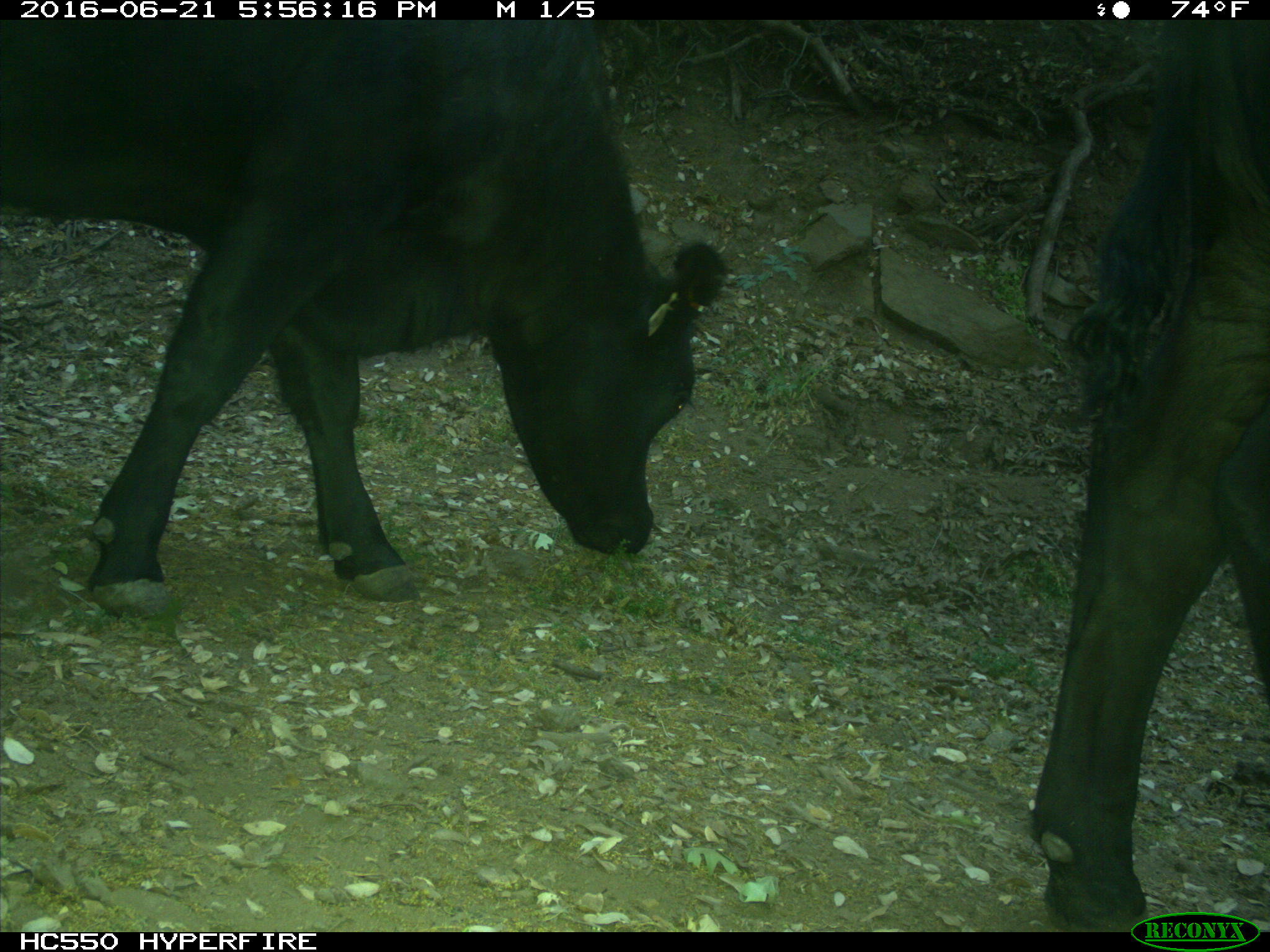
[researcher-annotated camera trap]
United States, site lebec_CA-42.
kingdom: Animalia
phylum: Chordata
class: Mammalia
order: Artiodactyla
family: Bovidae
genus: Bos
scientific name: Bos taurus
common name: domestic cow